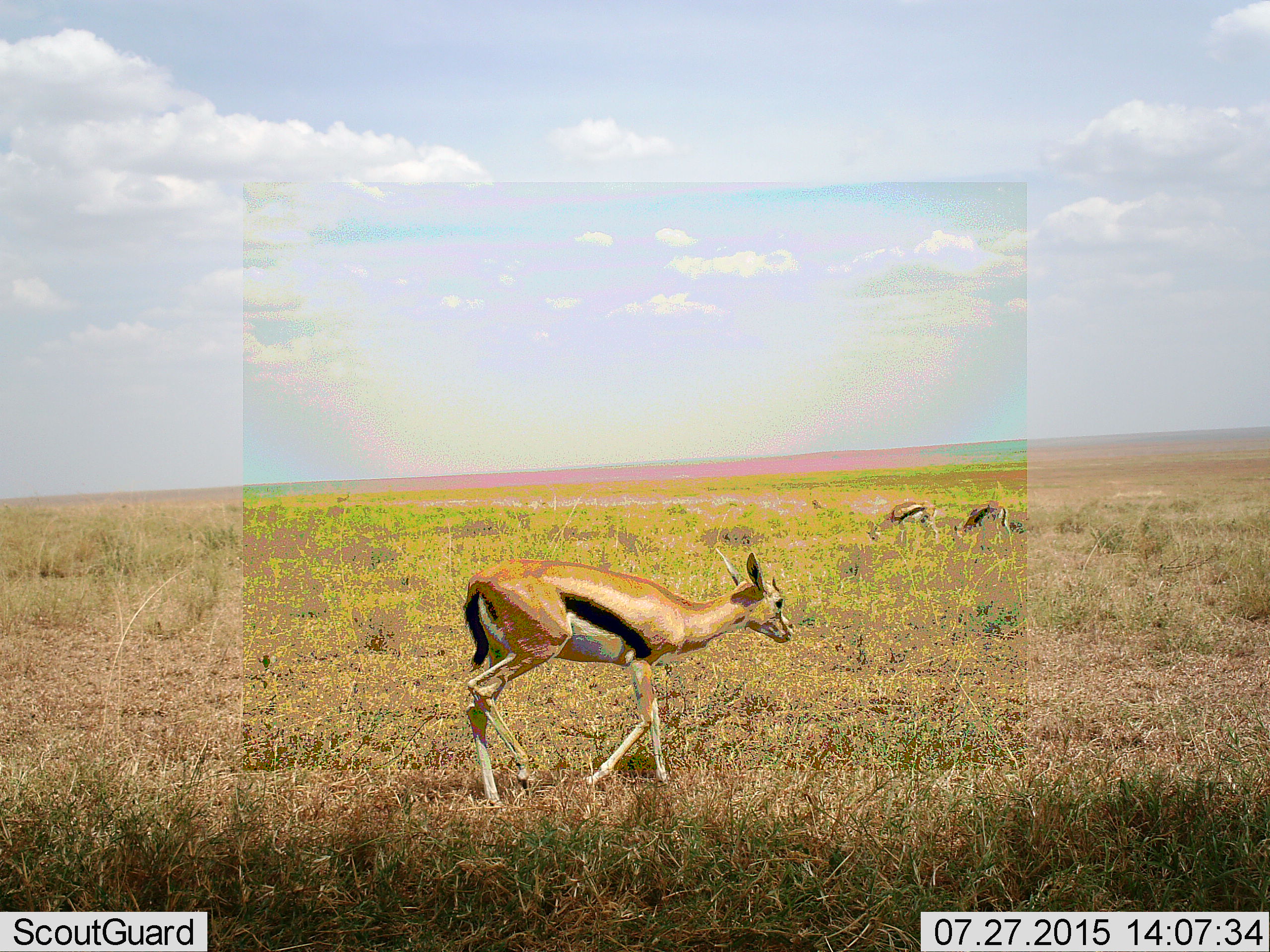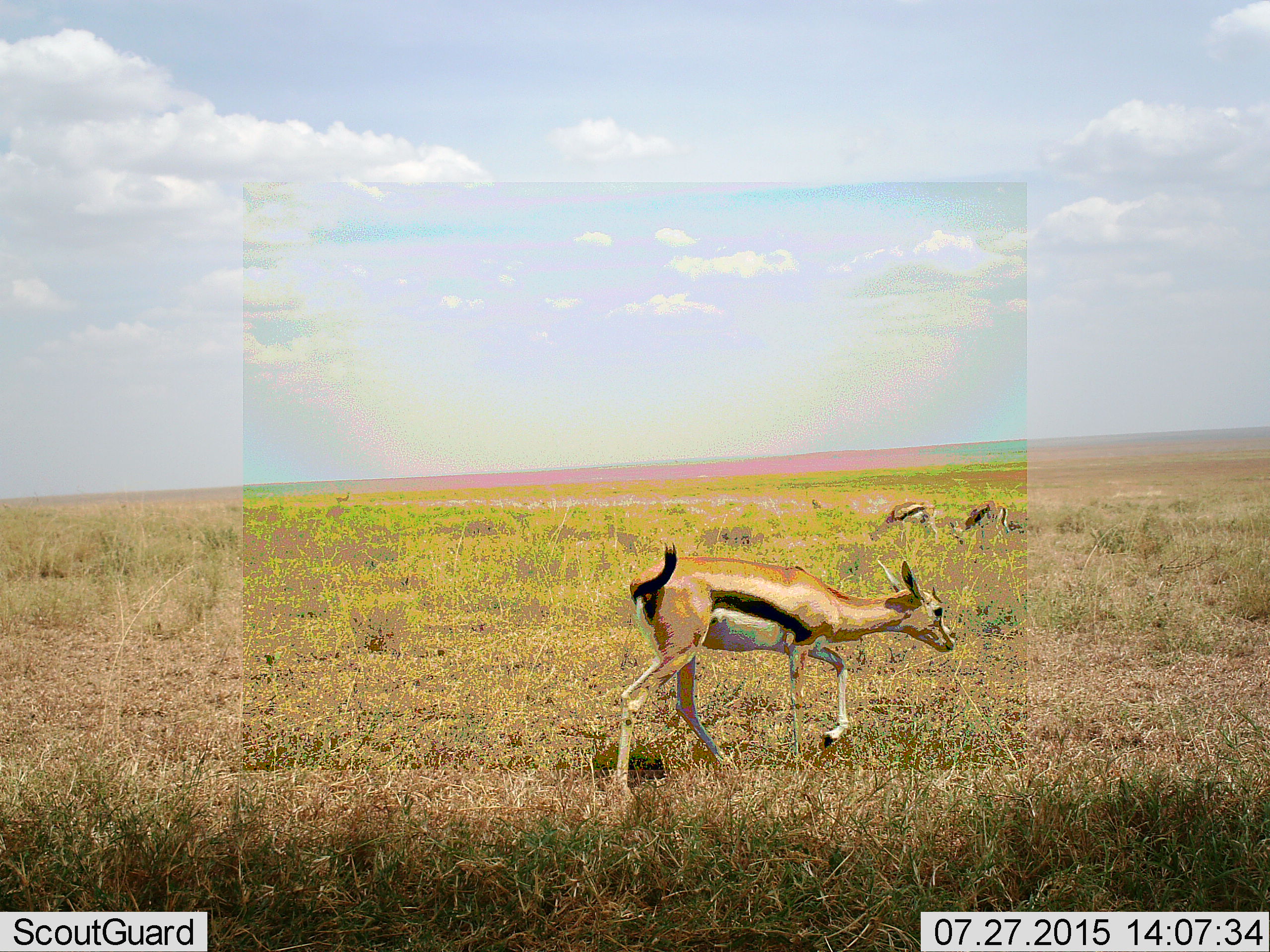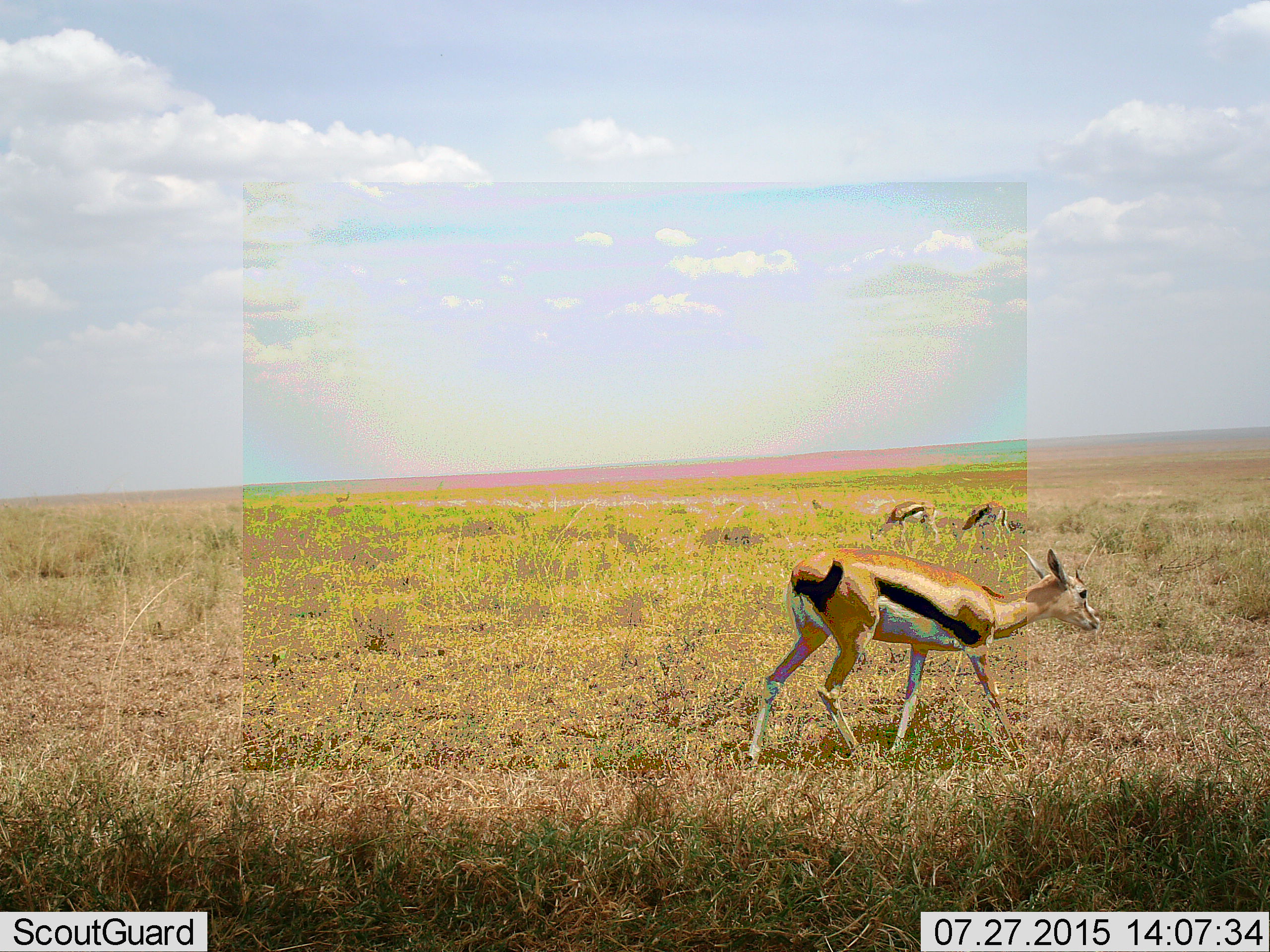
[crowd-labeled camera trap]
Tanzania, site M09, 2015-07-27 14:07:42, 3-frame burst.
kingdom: Animalia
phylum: Chordata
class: Mammalia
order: Artiodactyla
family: Bovidae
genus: Eudorcas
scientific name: Eudorcas thomsonii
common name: thomson's gazelle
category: gazellethomsons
Gazellethomsons (thomson's gazelle) (Eudorcas thomsonii), count 4. Behavior (volunteer vote fractions): standing 67%, resting 0%, moving 78%, interacting 0%. Young present (vote fraction): 11%. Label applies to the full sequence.